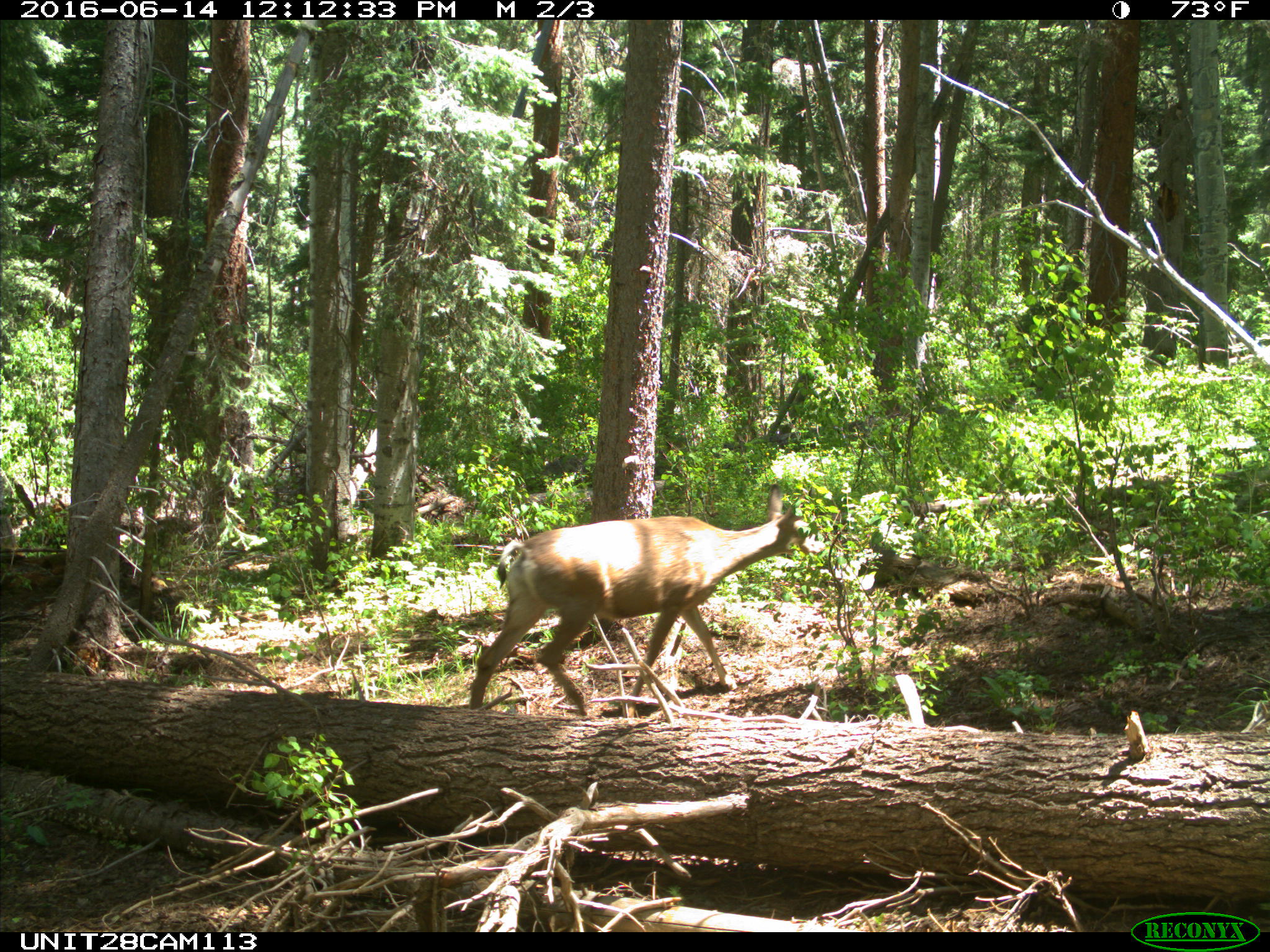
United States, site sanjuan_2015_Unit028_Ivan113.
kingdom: Animalia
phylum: Chordata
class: Mammalia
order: Artiodactyla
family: Cervidae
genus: Odocoileus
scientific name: Odocoileus hemionus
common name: mule deer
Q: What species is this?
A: Odocoileus hemionus (mule deer).